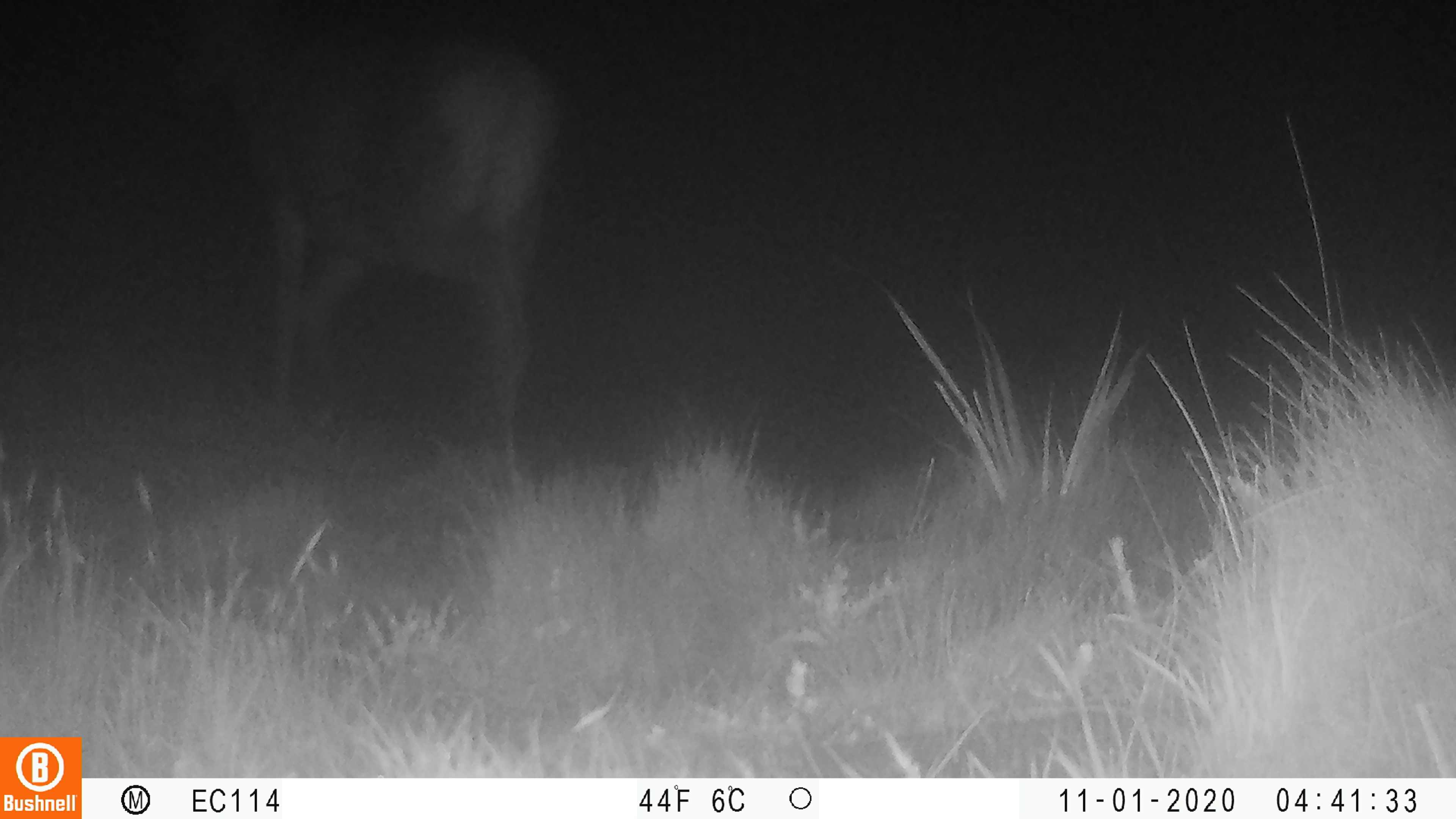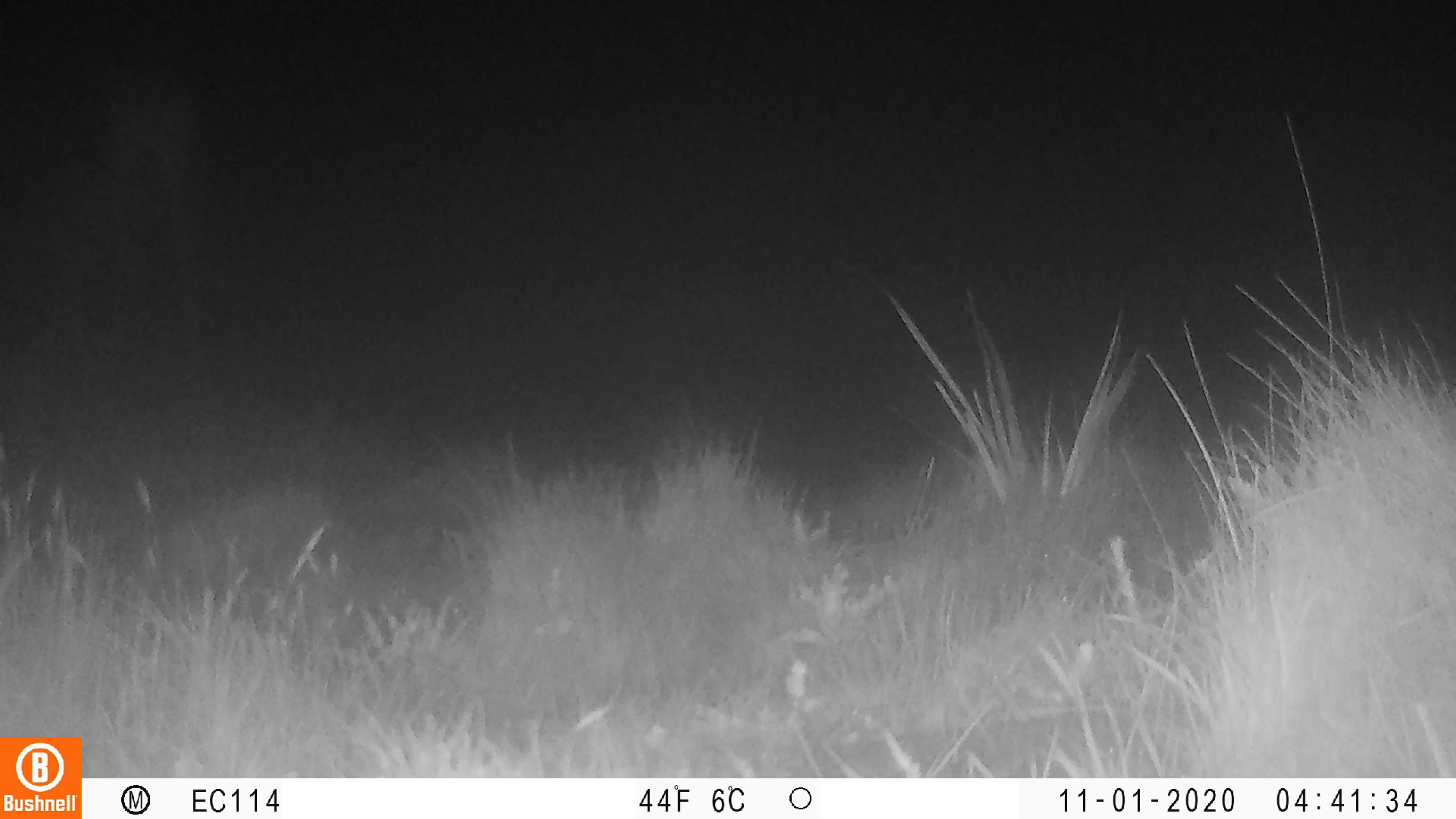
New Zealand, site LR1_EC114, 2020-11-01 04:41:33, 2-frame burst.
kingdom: Animalia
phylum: Chordata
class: Mammalia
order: Artiodactyla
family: Cervidae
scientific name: Cervidae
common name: deer